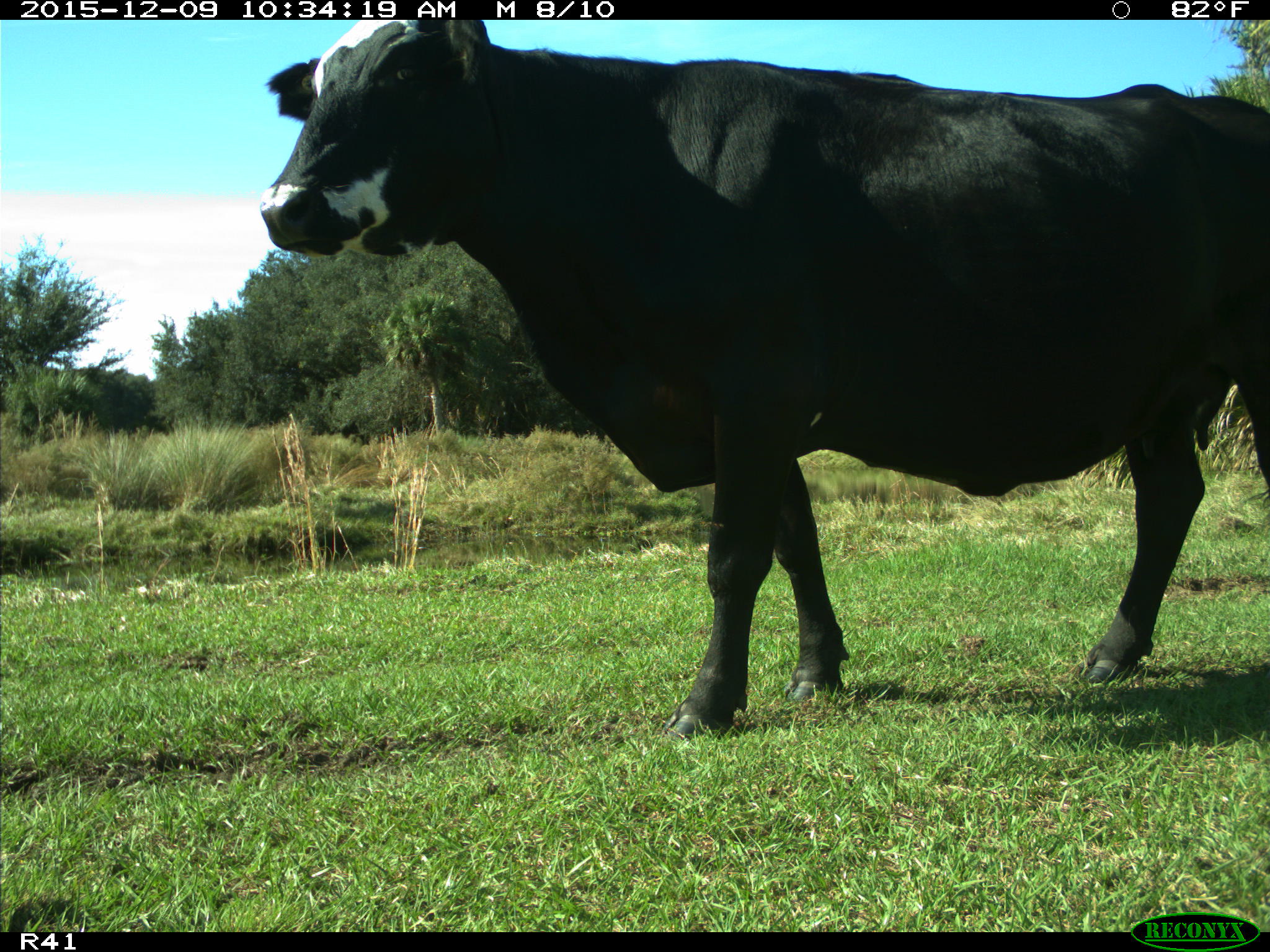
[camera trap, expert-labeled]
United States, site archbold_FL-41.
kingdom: Animalia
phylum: Chordata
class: Mammalia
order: Artiodactyla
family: Bovidae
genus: Bos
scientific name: Bos taurus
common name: domestic cow